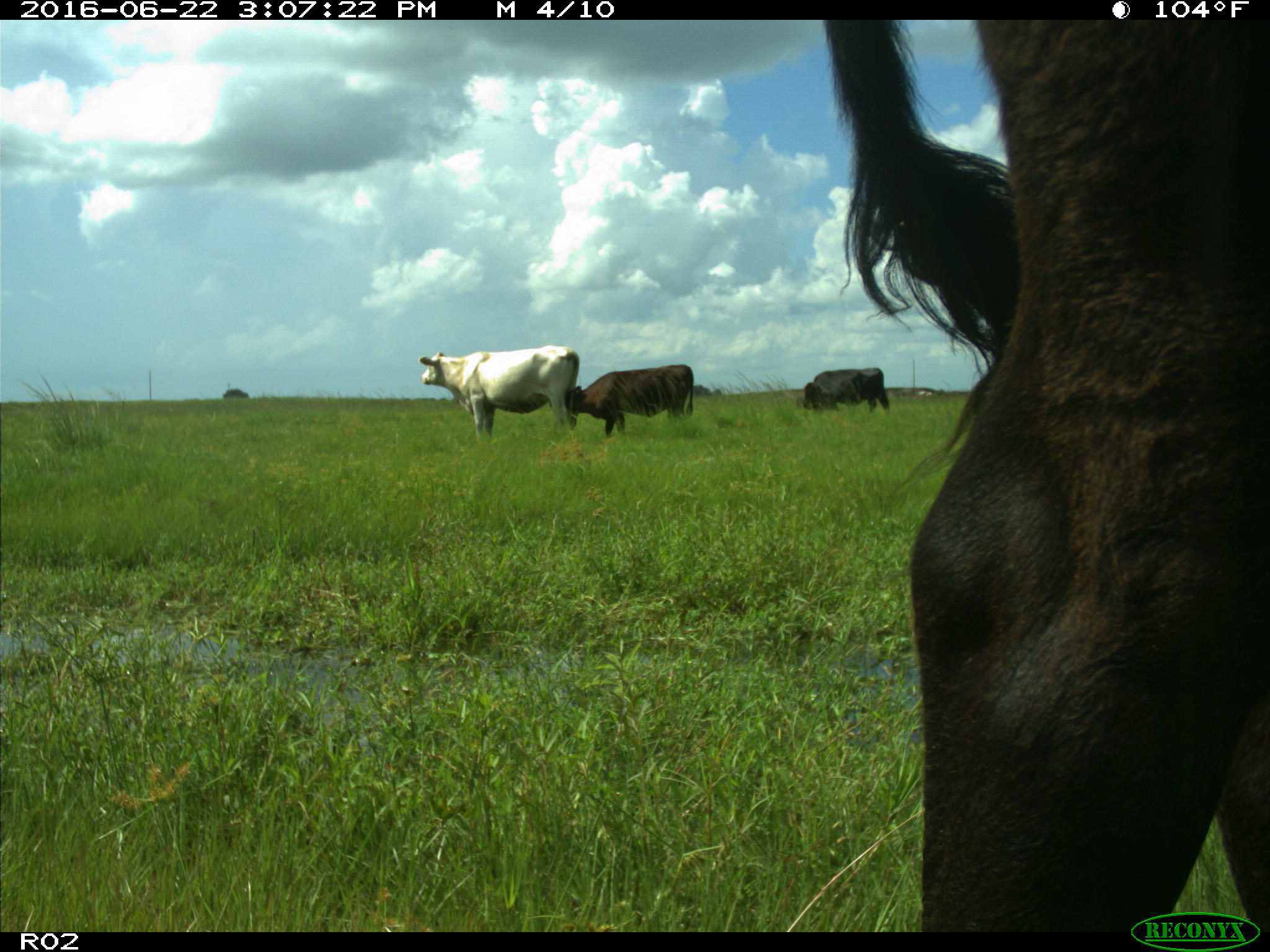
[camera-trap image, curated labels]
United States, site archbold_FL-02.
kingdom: Animalia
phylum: Chordata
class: Mammalia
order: Artiodactyla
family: Bovidae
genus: Bos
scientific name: Bos taurus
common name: domestic cow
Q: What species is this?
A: Bos taurus (domestic cow).